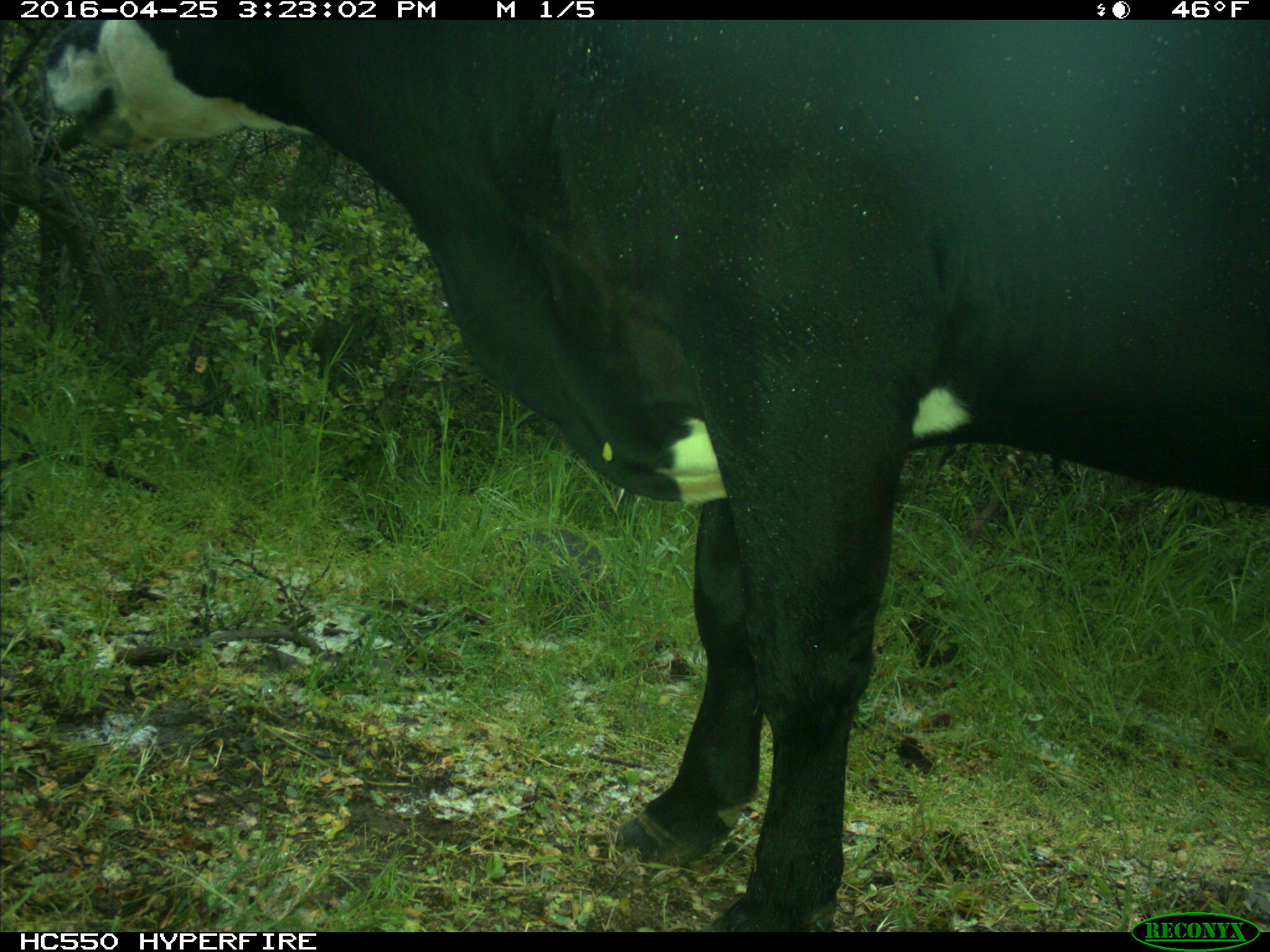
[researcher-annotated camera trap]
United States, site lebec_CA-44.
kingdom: Animalia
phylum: Chordata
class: Mammalia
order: Artiodactyla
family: Bovidae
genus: Bos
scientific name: Bos taurus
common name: domestic cow